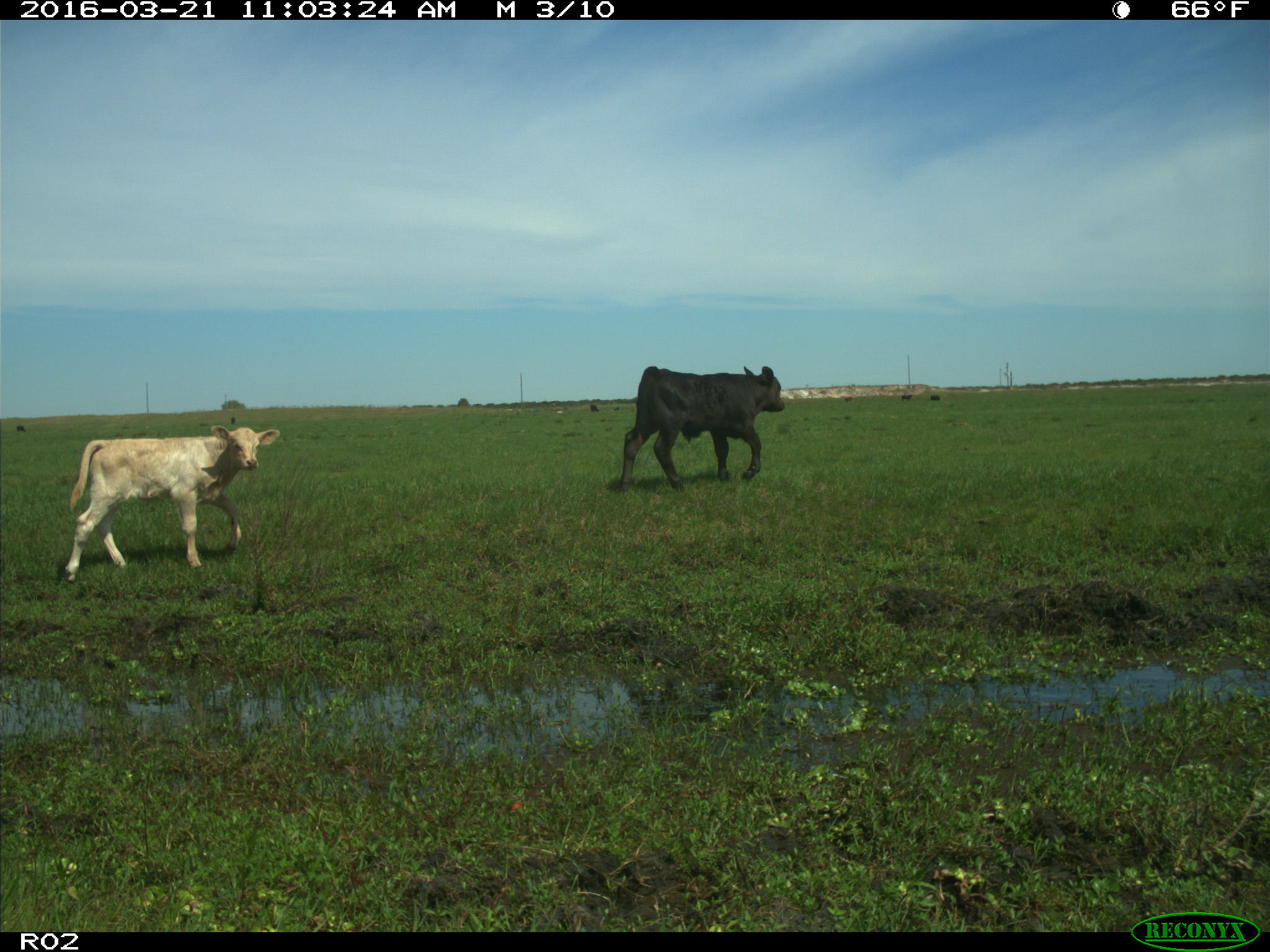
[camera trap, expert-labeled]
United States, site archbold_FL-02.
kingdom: Animalia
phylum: Chordata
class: Mammalia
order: Artiodactyla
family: Bovidae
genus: Bos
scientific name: Bos taurus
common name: domestic cow